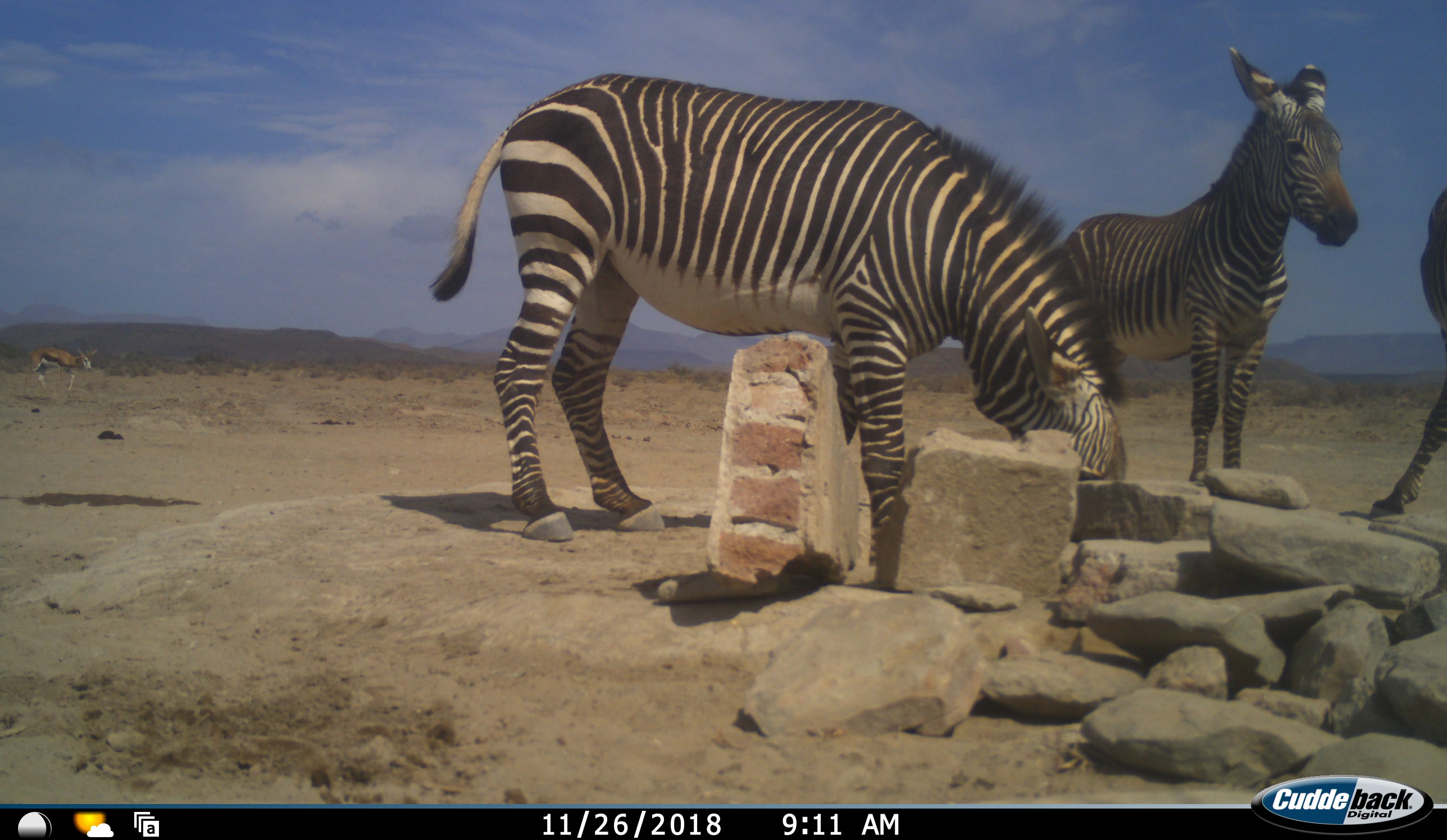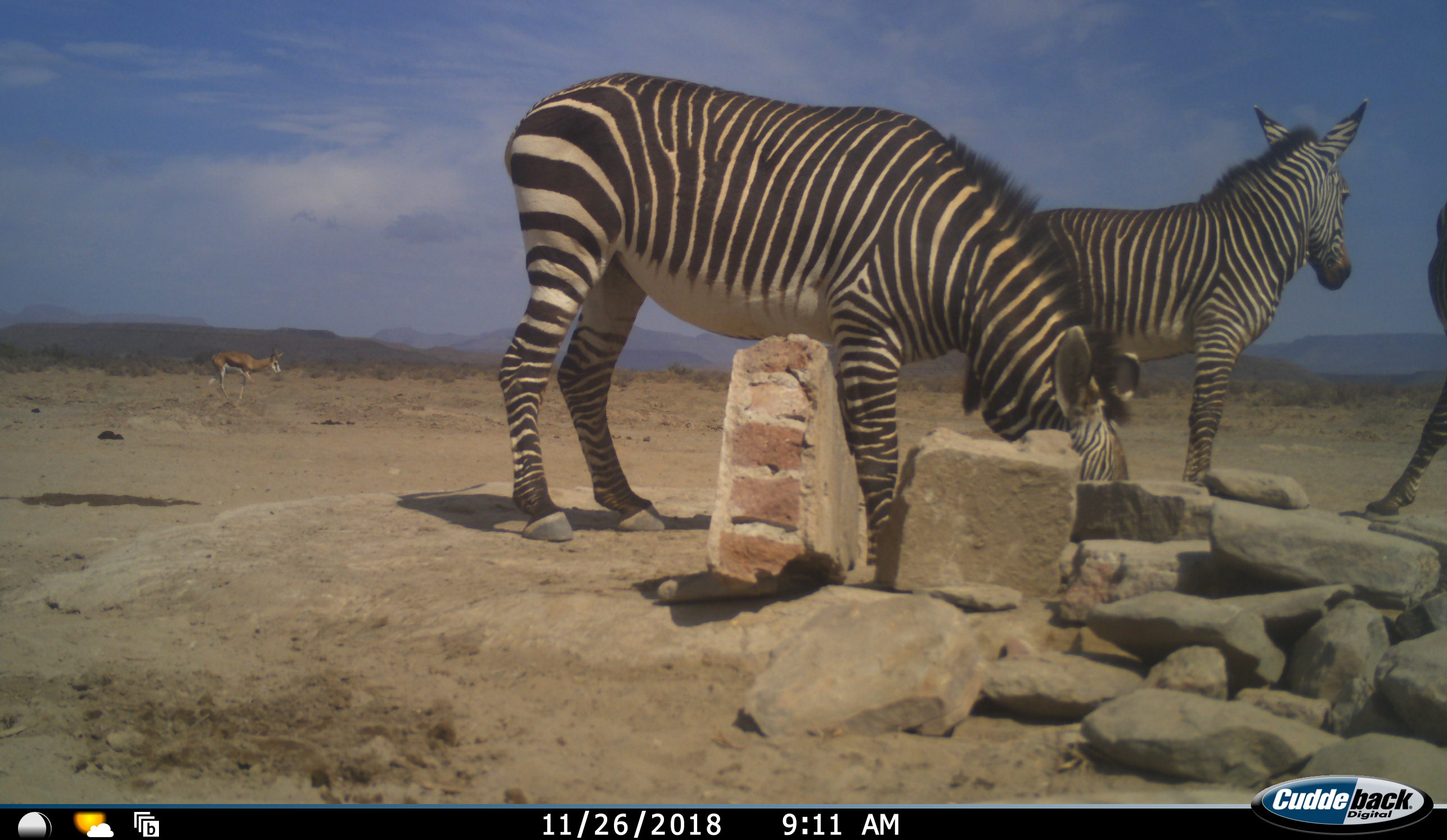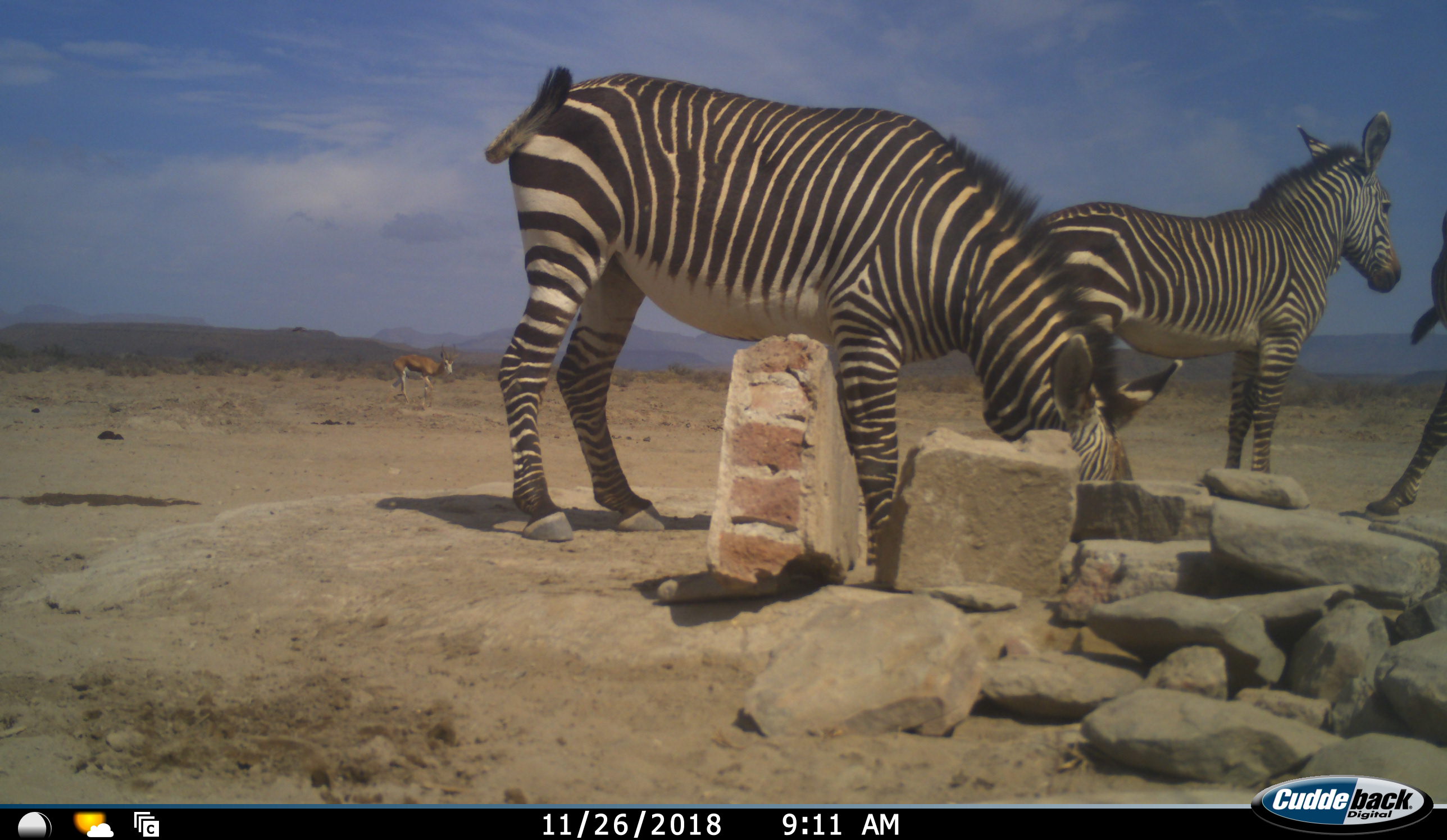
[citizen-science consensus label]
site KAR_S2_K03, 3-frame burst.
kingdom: Animalia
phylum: Chordata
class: Mammalia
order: Perissodactyla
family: Equidae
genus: Equus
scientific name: Equus zebra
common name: mountain zebra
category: zebramountain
Zebramountain (mountain zebra) (Equus zebra), count 3. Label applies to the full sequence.